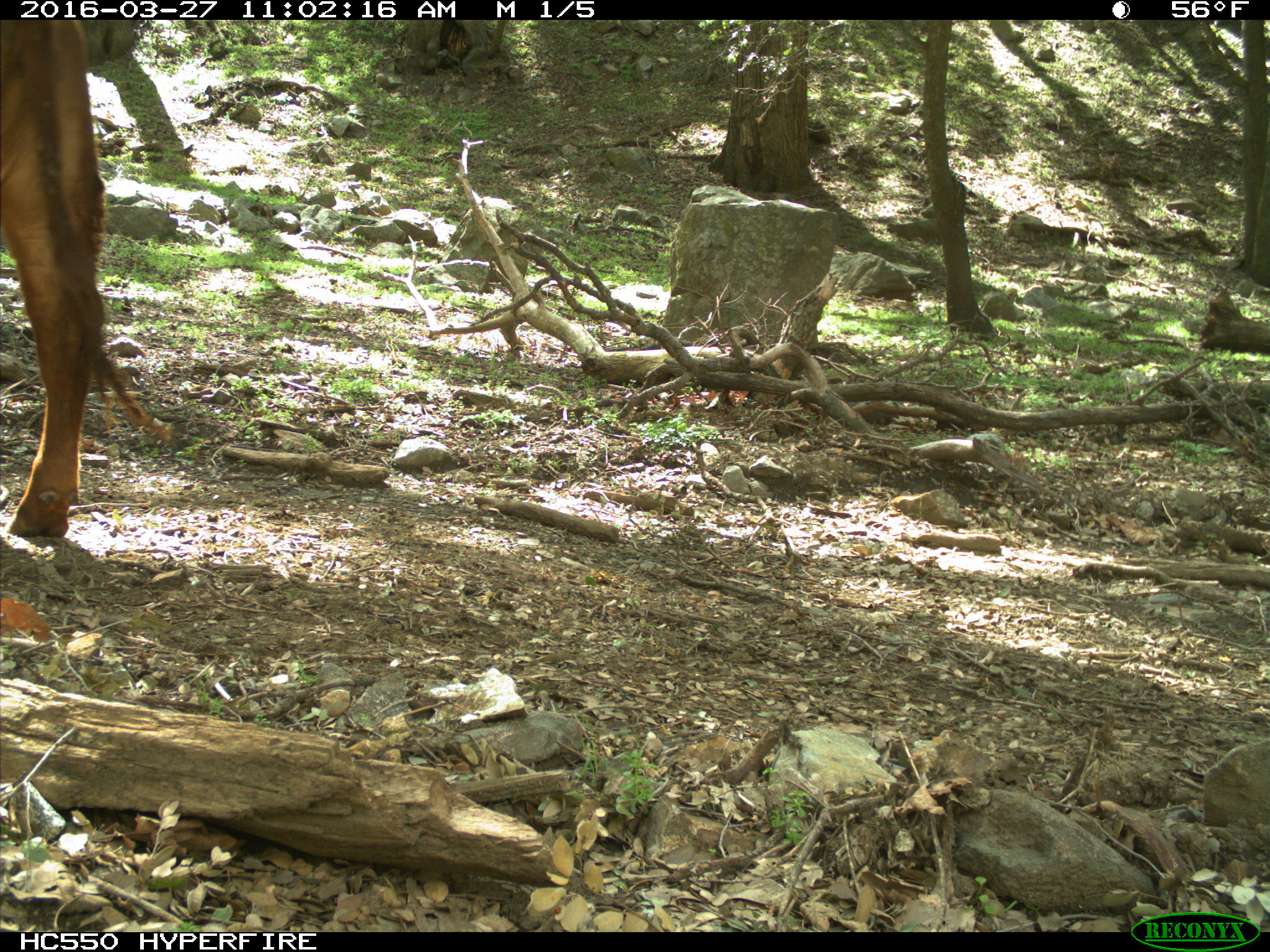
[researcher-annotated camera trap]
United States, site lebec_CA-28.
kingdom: Animalia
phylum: Chordata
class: Mammalia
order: Artiodactyla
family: Bovidae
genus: Bos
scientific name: Bos taurus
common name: domestic cow